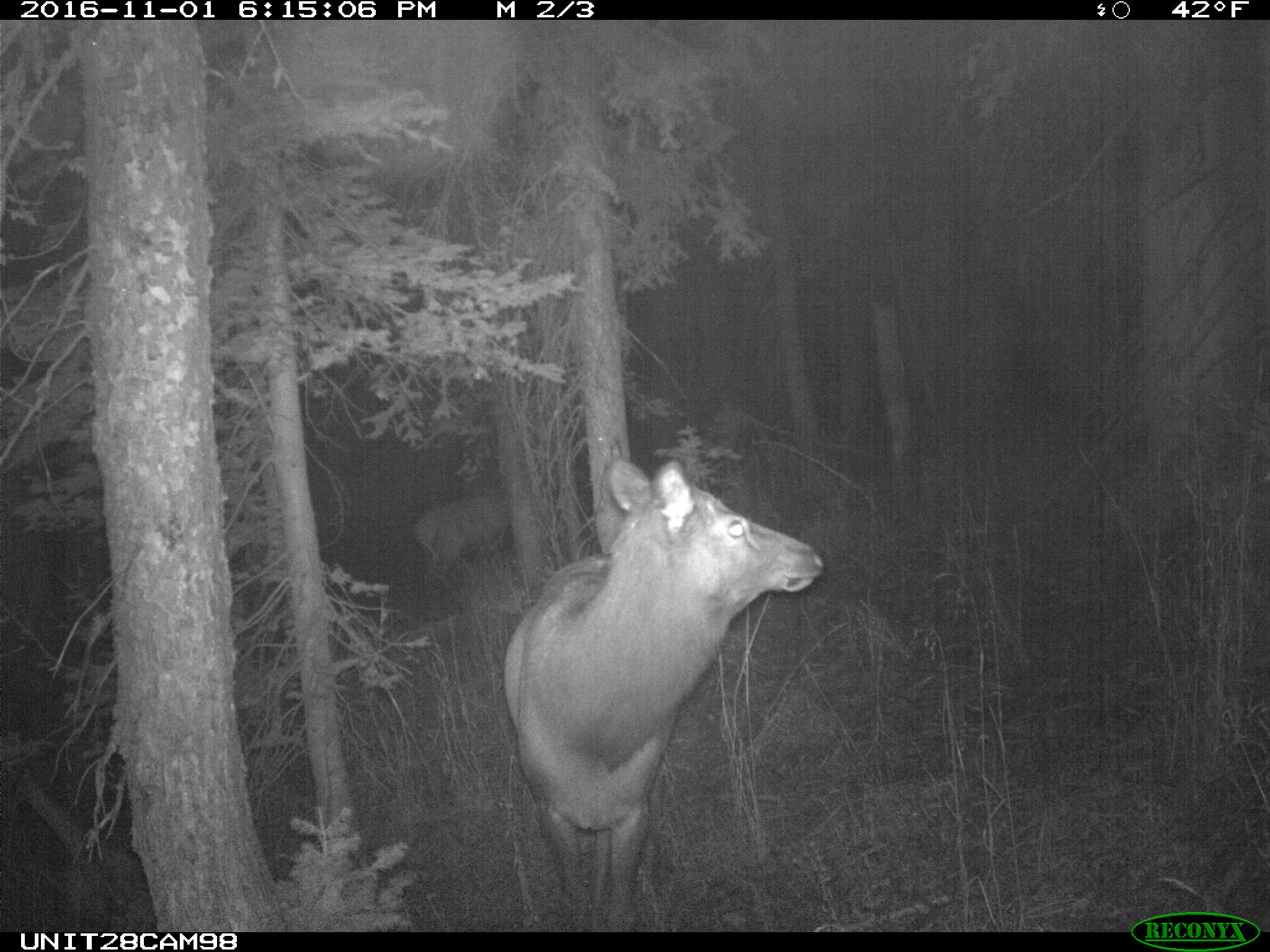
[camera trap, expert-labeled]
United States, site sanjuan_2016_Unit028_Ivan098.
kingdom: Animalia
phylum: Chordata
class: Mammalia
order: Artiodactyla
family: Cervidae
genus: Cervus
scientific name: Cervus elaphus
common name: red deer